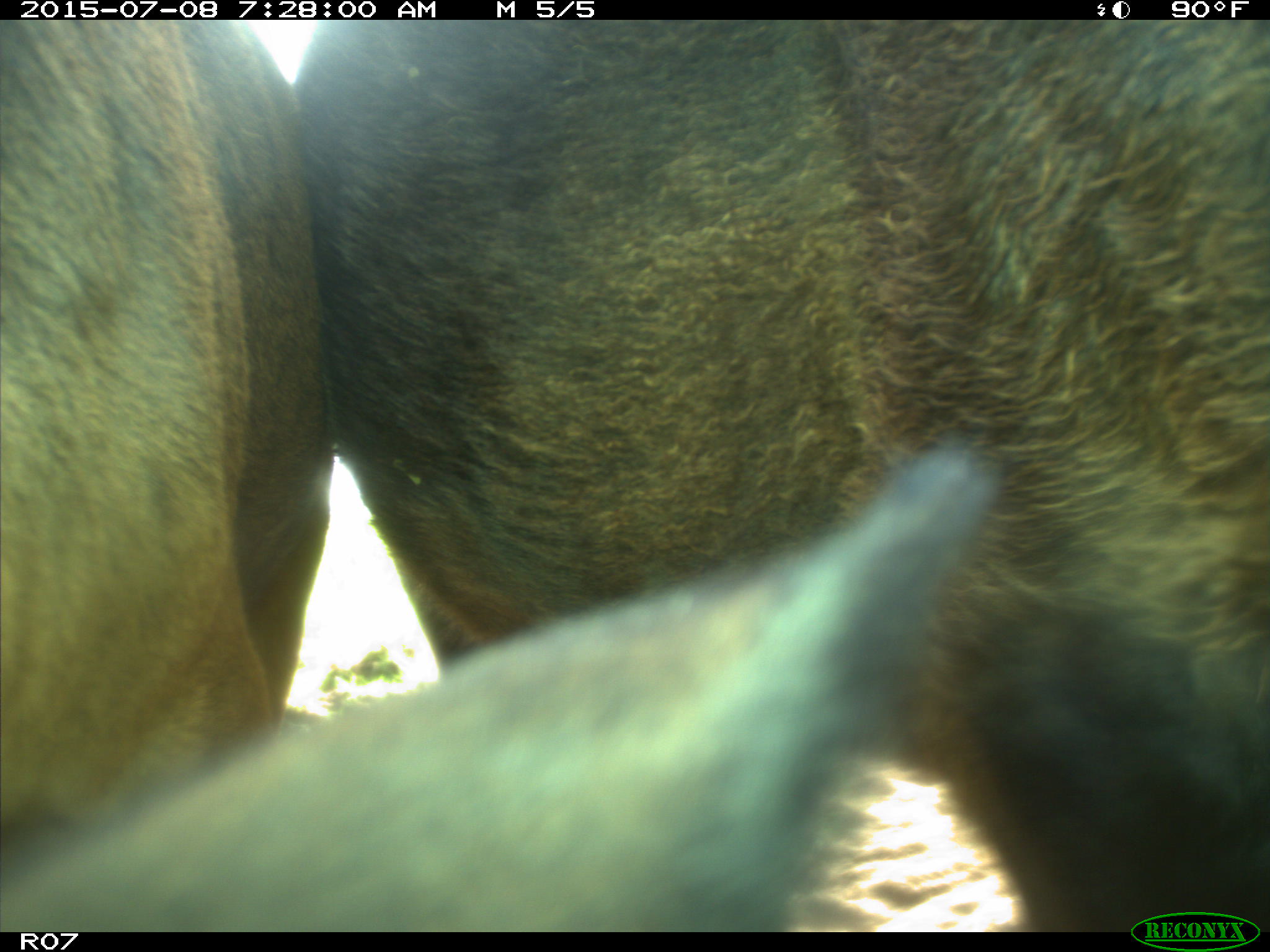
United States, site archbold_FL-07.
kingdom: Animalia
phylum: Chordata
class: Mammalia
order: Artiodactyla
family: Bovidae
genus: Bos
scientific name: Bos taurus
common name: domestic cow